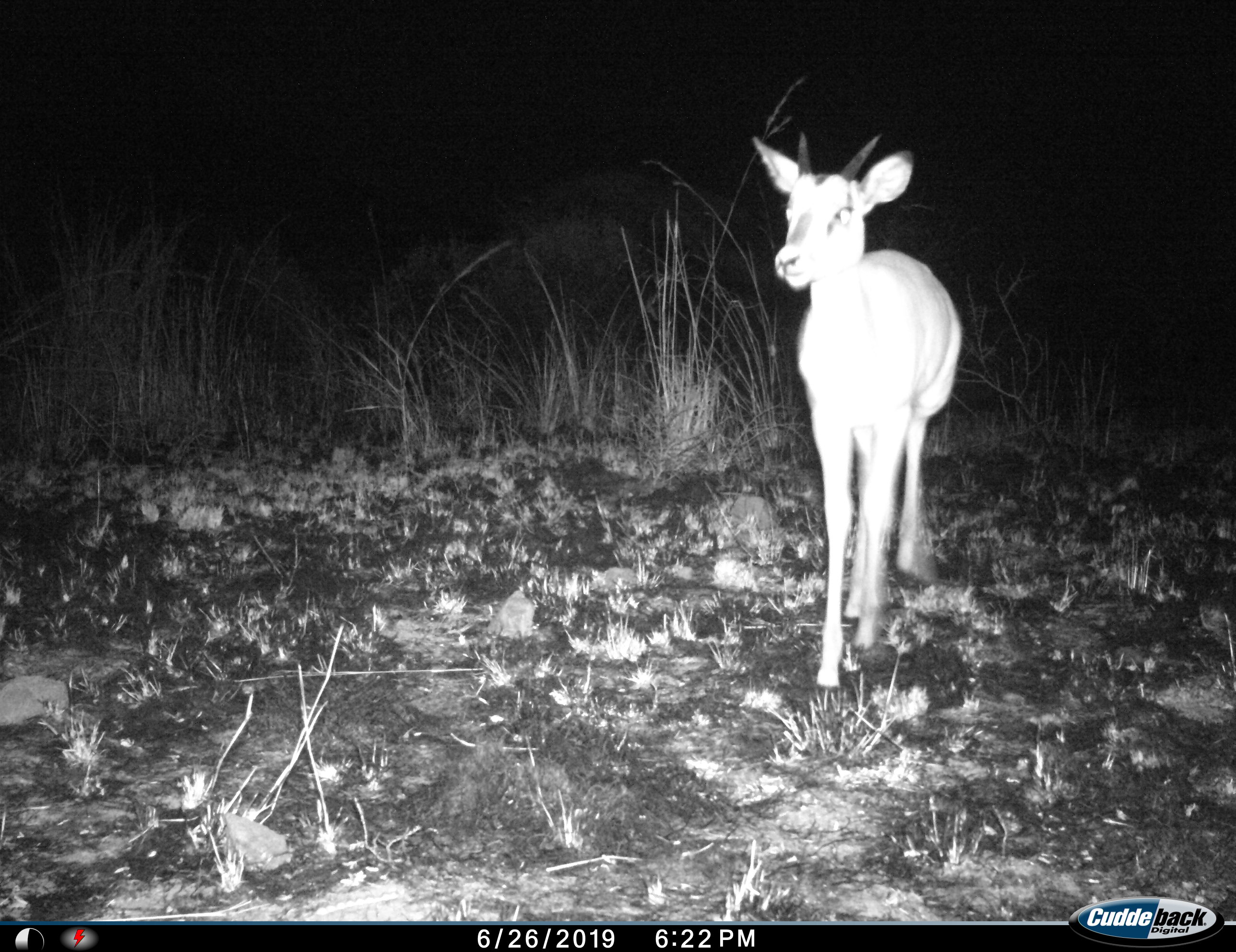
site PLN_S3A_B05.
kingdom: Animalia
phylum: Chordata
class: Mammalia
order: Artiodactyla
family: Bovidae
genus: Aepyceros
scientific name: Aepyceros melampus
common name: impala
Impala (Aepyceros melampus), count 1. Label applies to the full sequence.